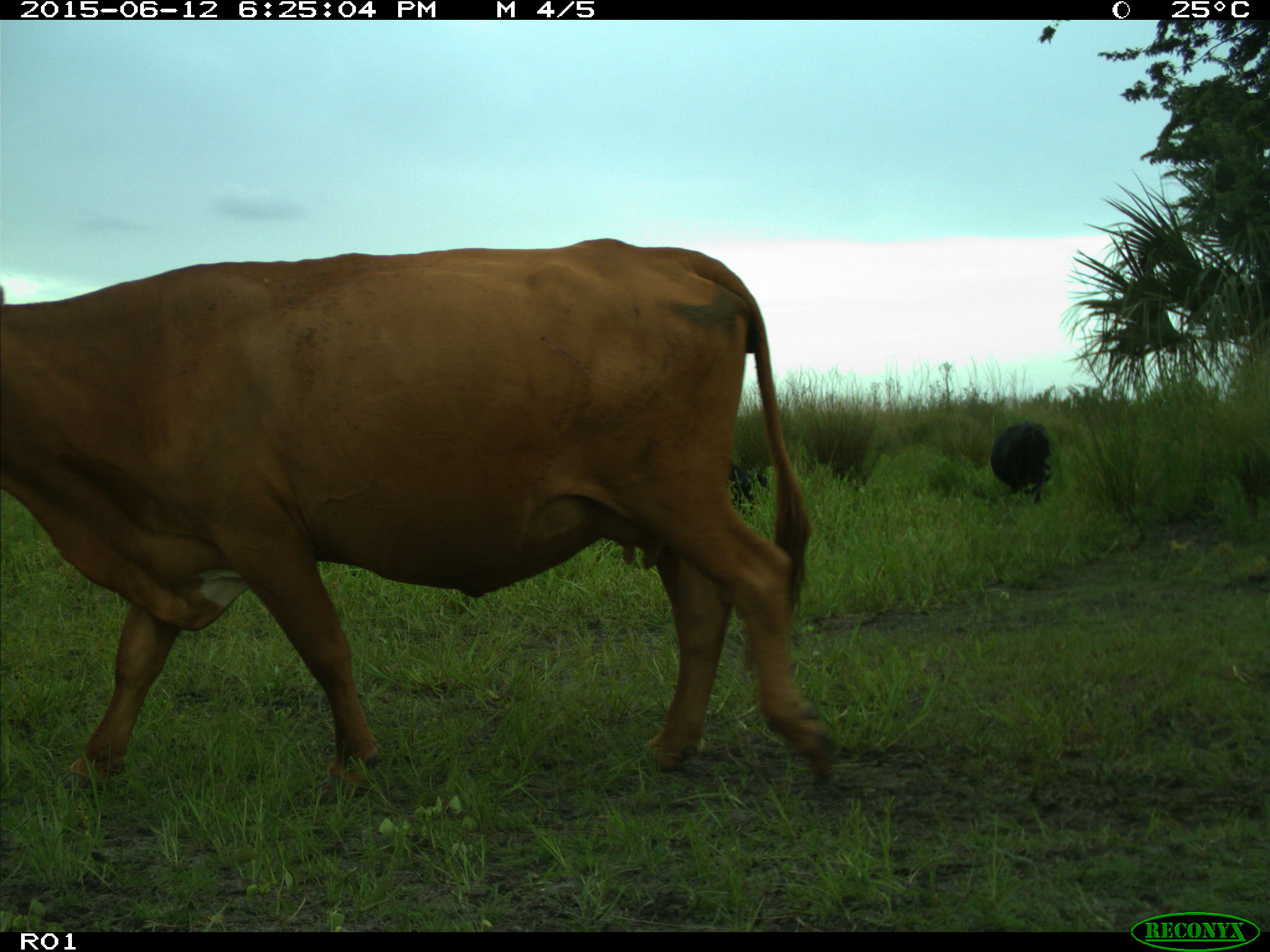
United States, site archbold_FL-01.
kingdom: Animalia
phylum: Chordata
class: Mammalia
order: Artiodactyla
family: Bovidae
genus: Bos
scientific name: Bos taurus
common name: domestic cow